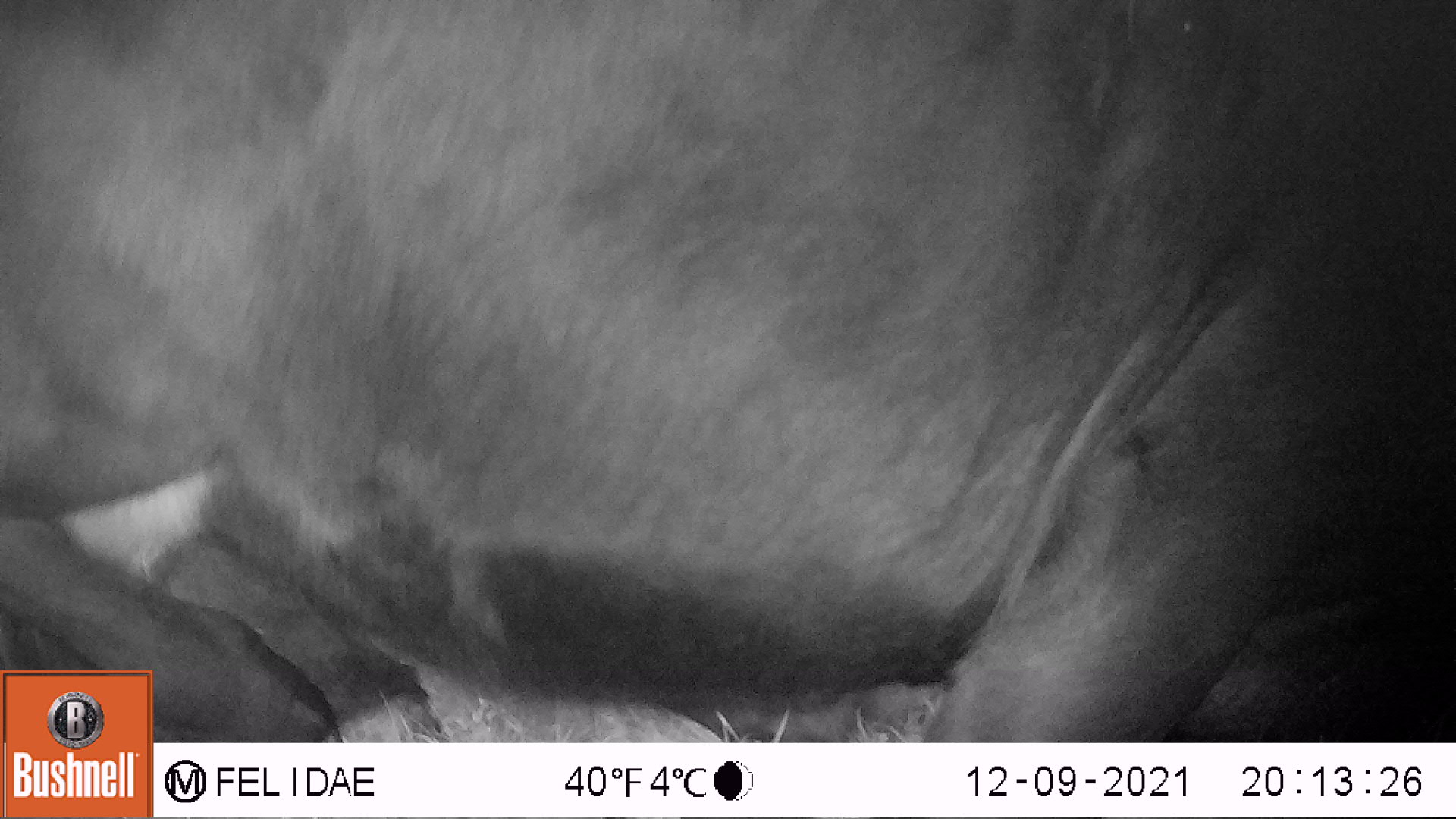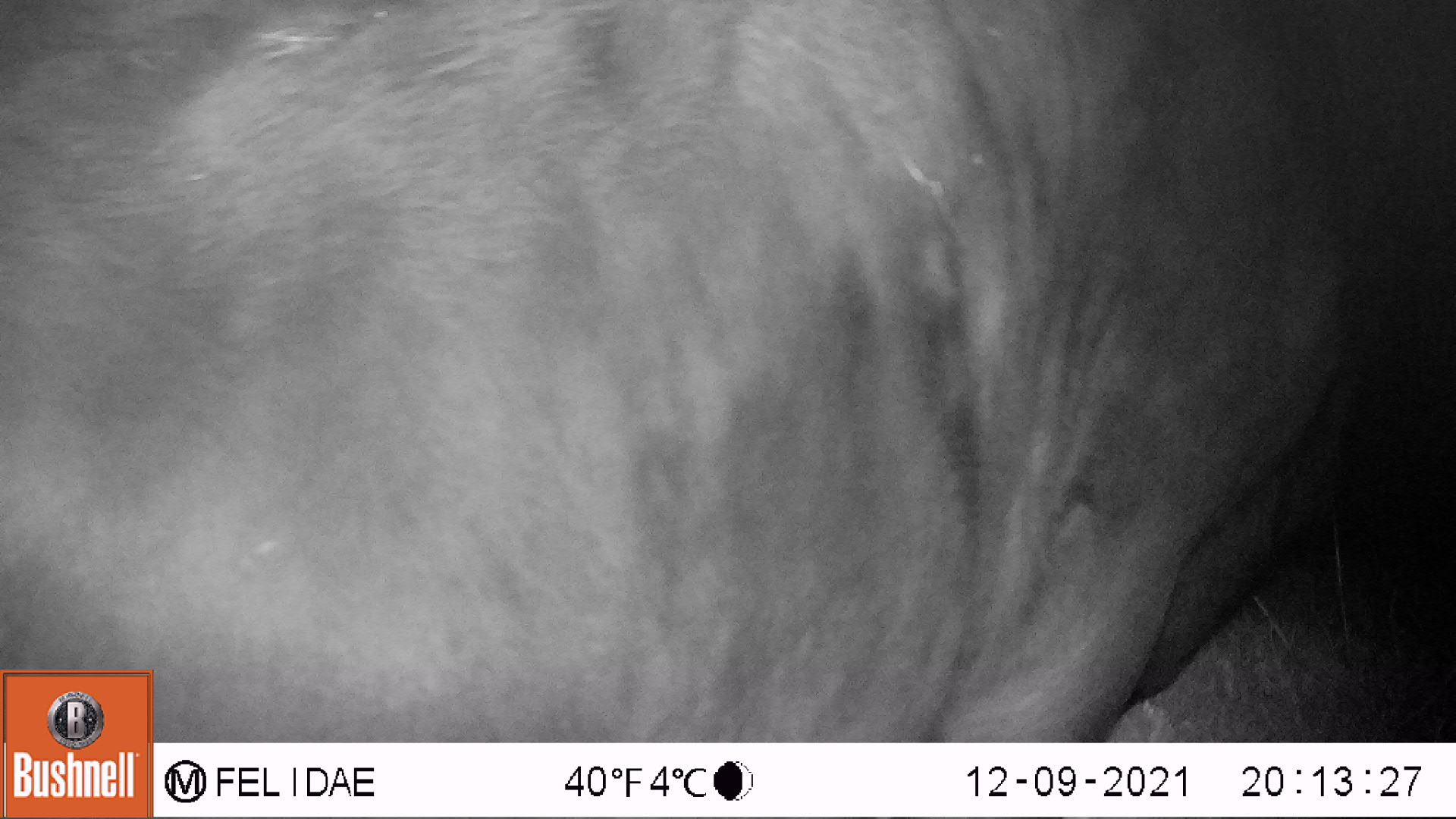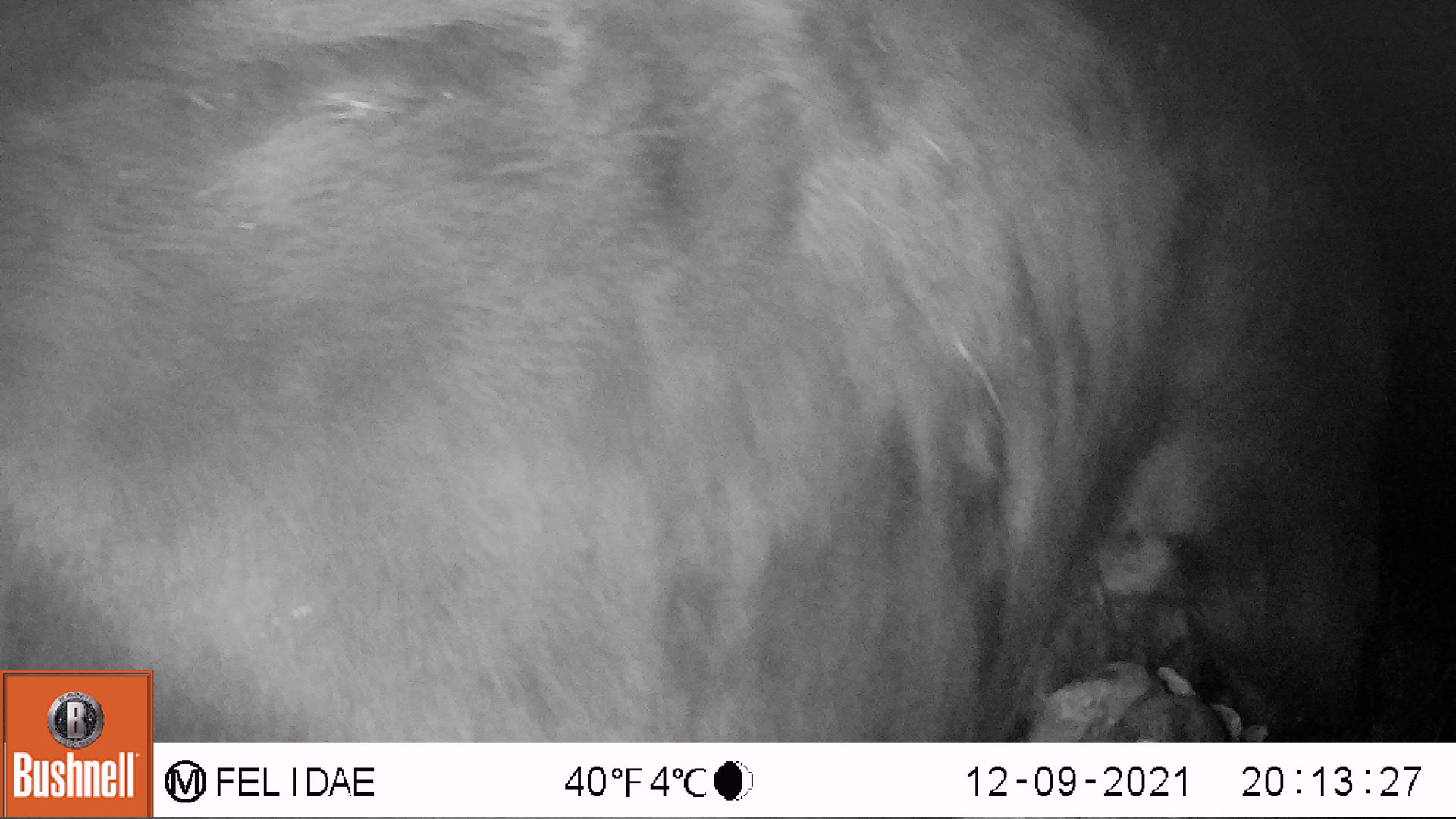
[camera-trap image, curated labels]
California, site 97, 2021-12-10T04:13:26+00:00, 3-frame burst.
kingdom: Animalia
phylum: Chordata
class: Mammalia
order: Artiodactyla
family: Bovidae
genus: Bos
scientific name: Bos taurus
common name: domestic cattle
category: cattle